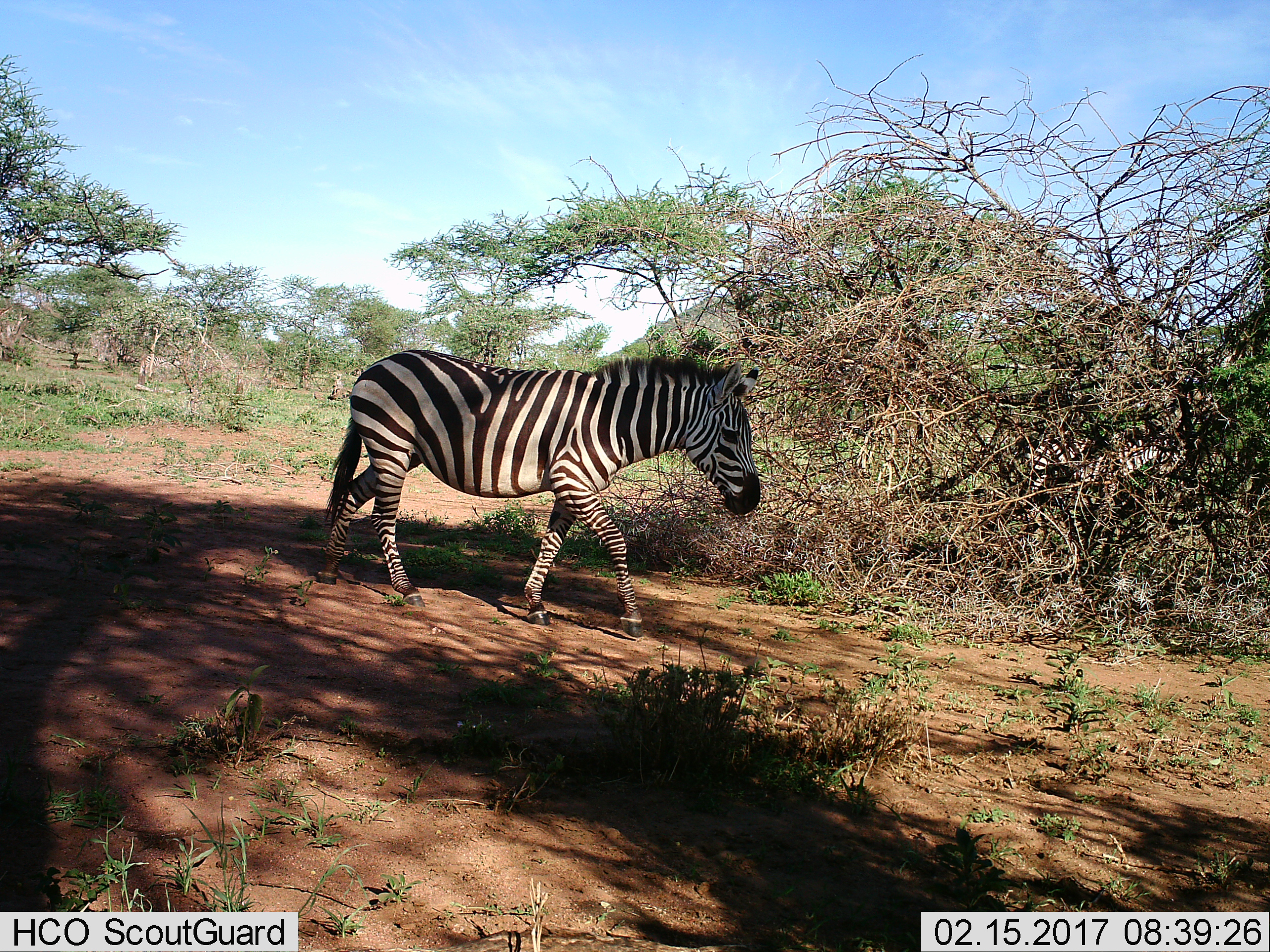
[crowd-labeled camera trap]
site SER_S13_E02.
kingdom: Animalia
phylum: Chordata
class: Mammalia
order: Perissodactyla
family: Equidae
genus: Equus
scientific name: Equus quagga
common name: plains zebra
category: zebraplains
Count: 1.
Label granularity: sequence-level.